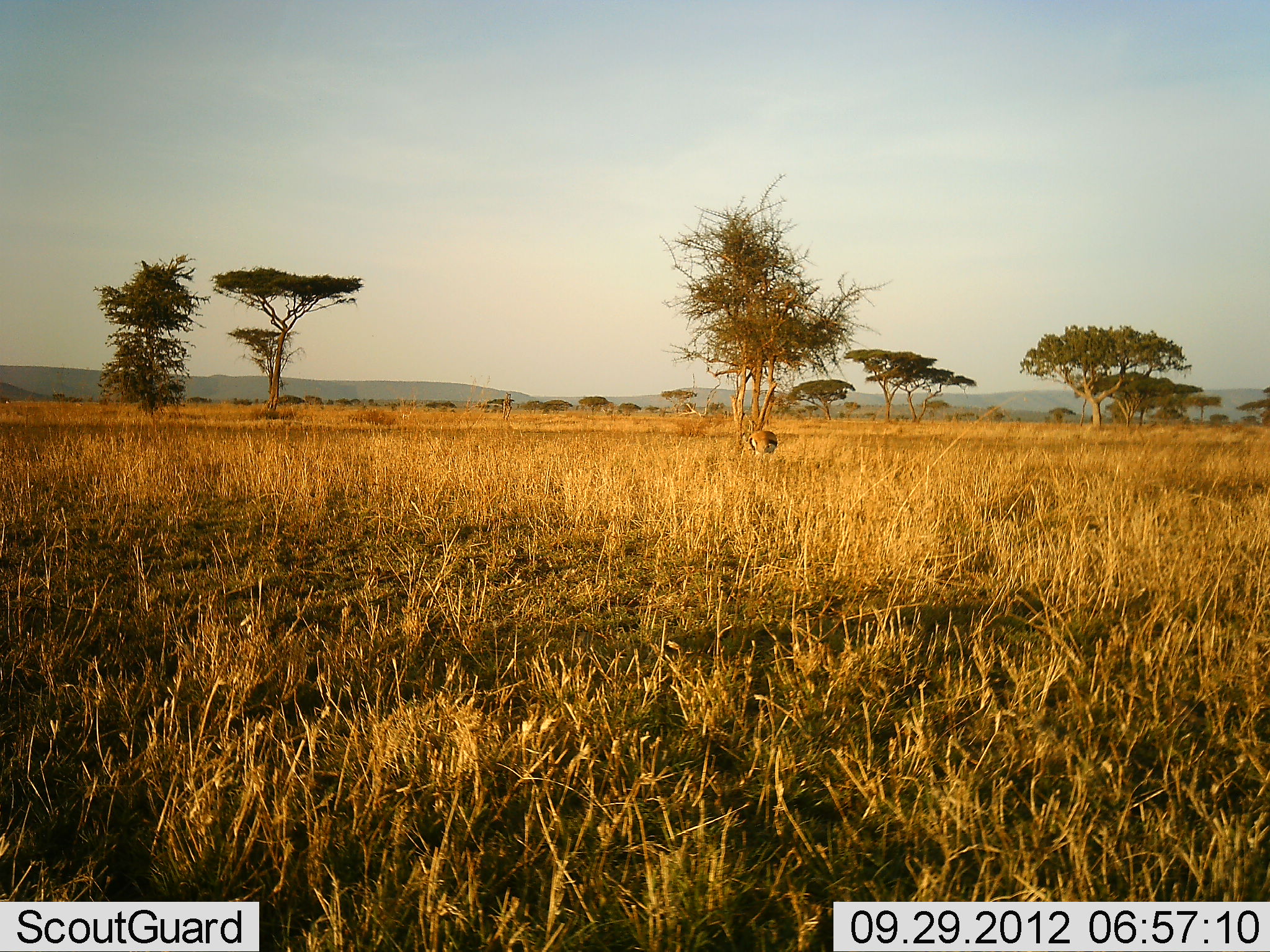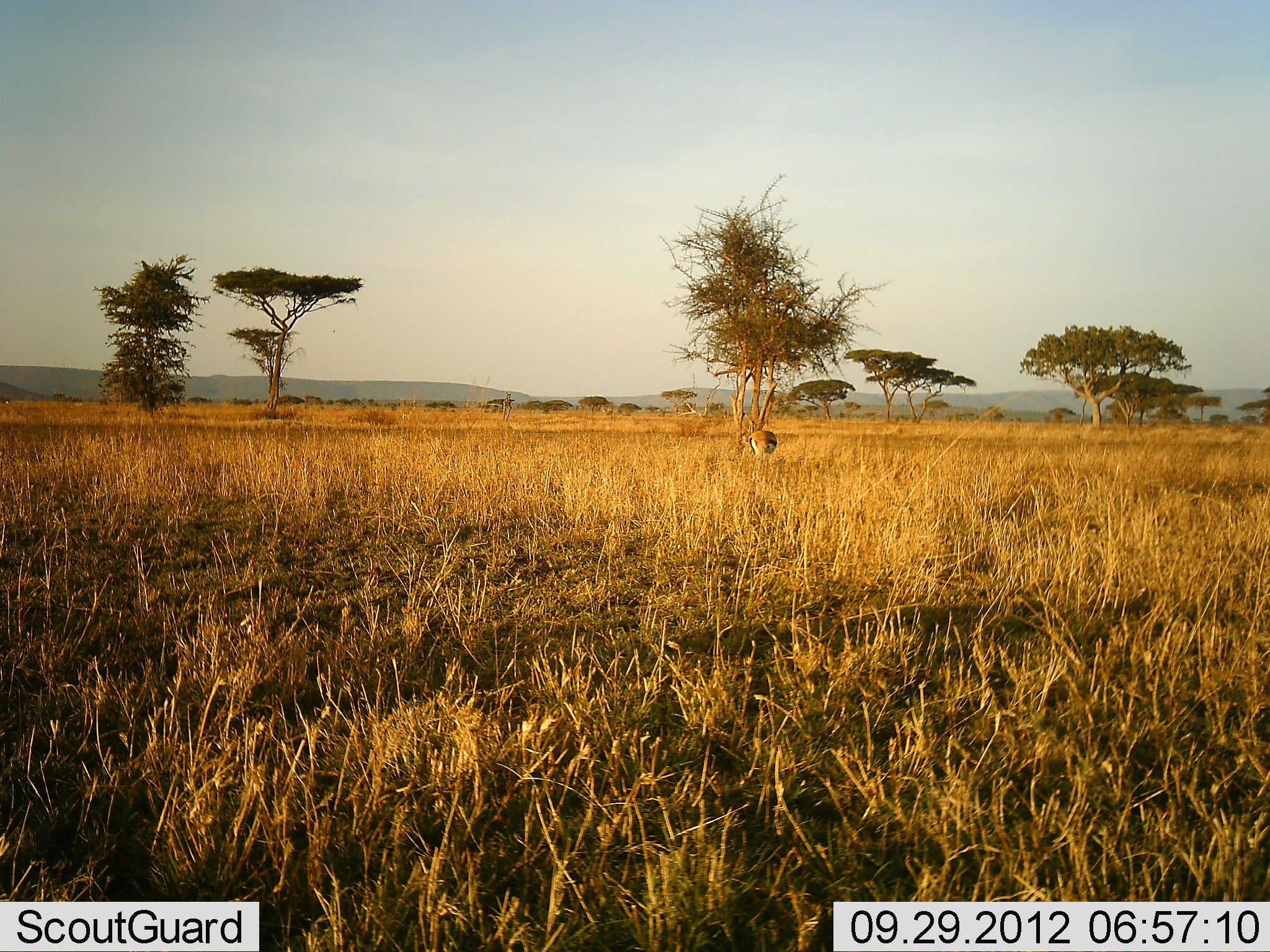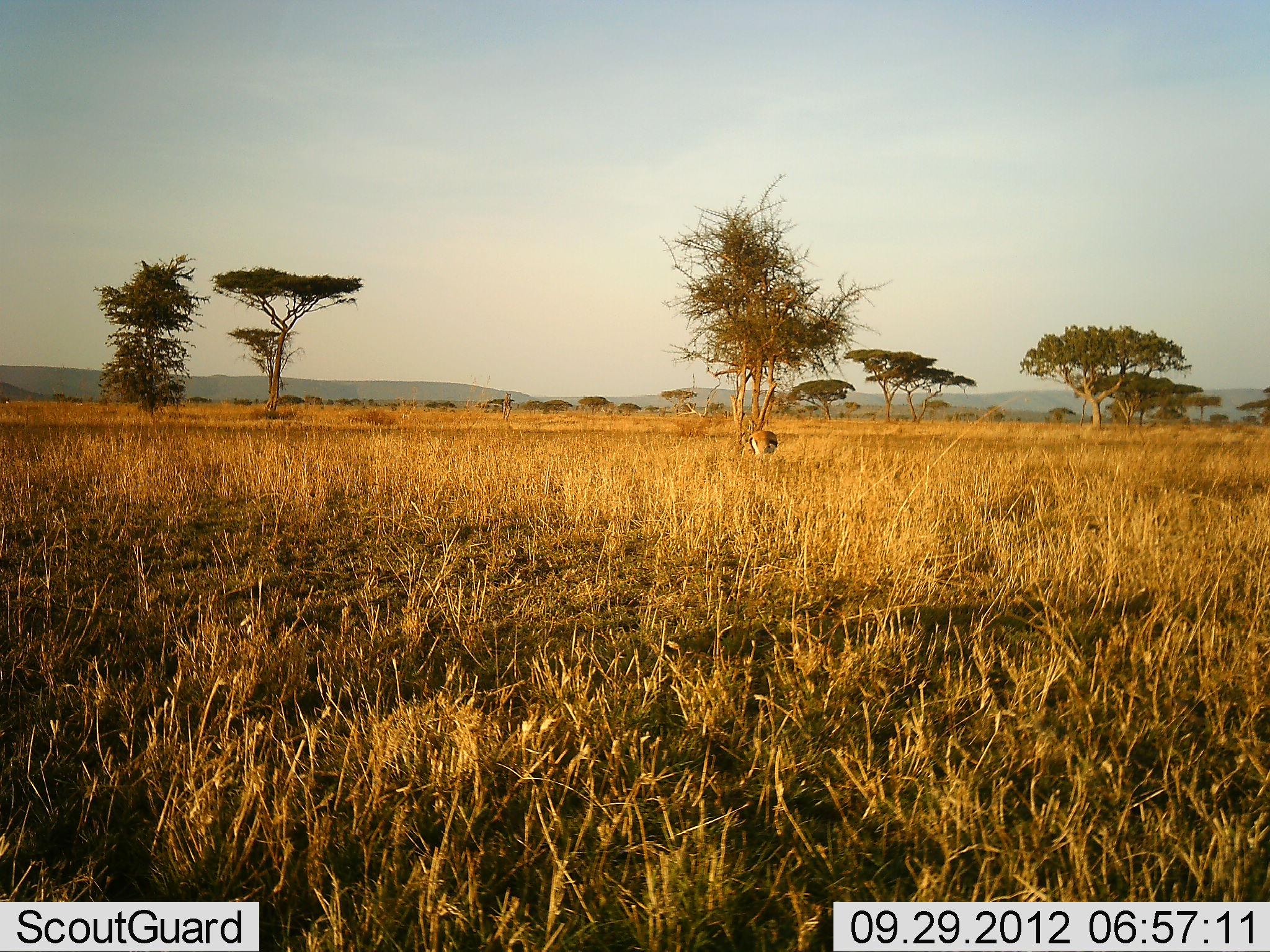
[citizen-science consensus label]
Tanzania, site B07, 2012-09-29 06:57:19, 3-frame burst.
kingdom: Animalia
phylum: Chordata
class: Mammalia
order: Artiodactyla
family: Bovidae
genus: Eudorcas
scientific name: Eudorcas thomsonii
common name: thomson's gazelle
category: gazellethomsons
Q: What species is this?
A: Gazellethomsons (thomson's gazelle) (Eudorcas thomsonii).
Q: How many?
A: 1.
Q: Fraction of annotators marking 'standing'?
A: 70%.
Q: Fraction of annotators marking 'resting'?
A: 0%.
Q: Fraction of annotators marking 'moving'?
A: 0%.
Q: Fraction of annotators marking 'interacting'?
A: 0%.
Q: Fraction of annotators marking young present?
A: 0%.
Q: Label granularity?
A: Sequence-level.